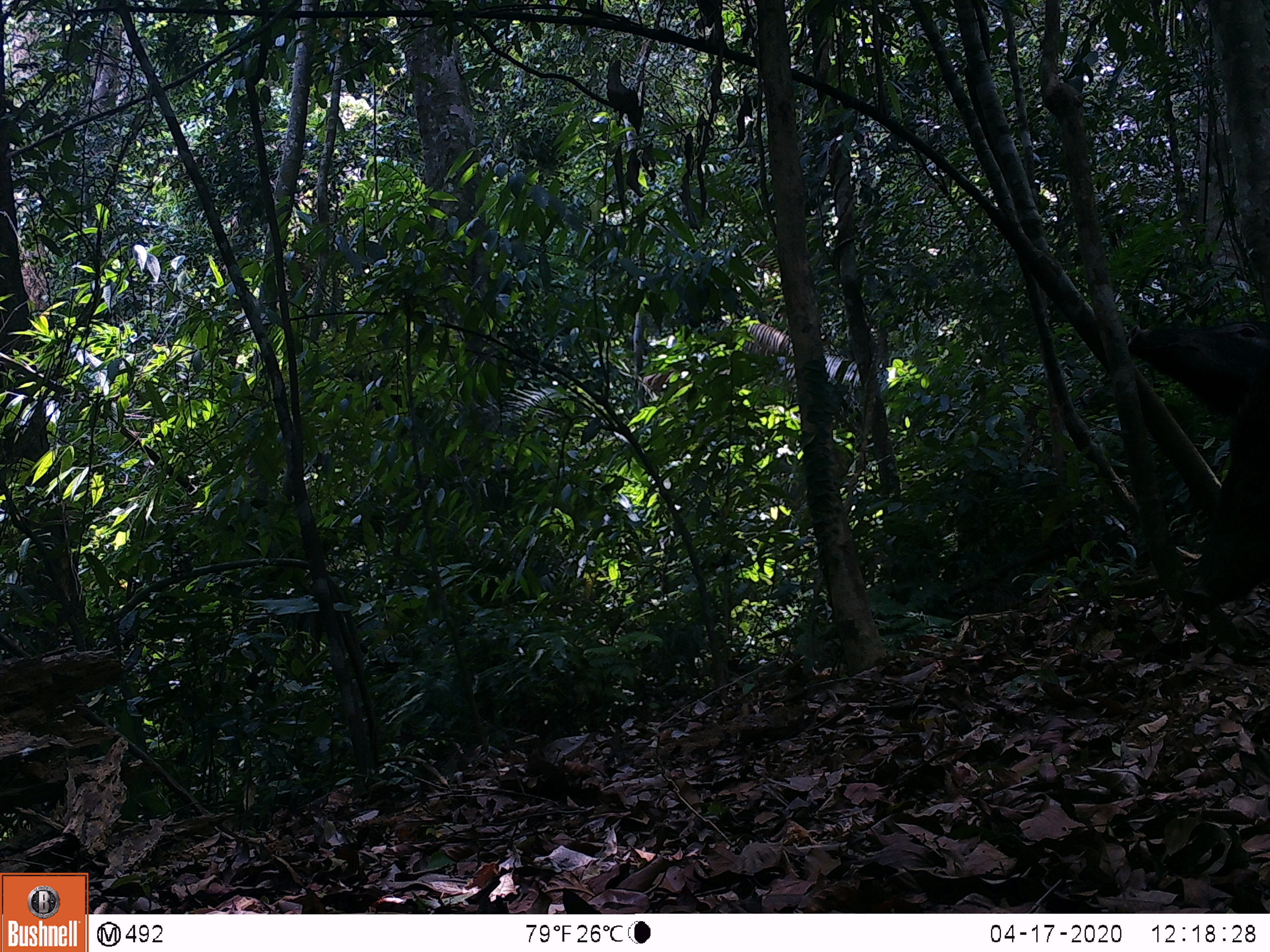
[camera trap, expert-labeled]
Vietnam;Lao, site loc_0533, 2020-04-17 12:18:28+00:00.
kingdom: Animalia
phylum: Chordata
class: Mammalia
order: Artiodactyla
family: Suidae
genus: Sus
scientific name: Sus scrofa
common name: eurasian wild pig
Eurasian wild pig (Sus scrofa). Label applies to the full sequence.